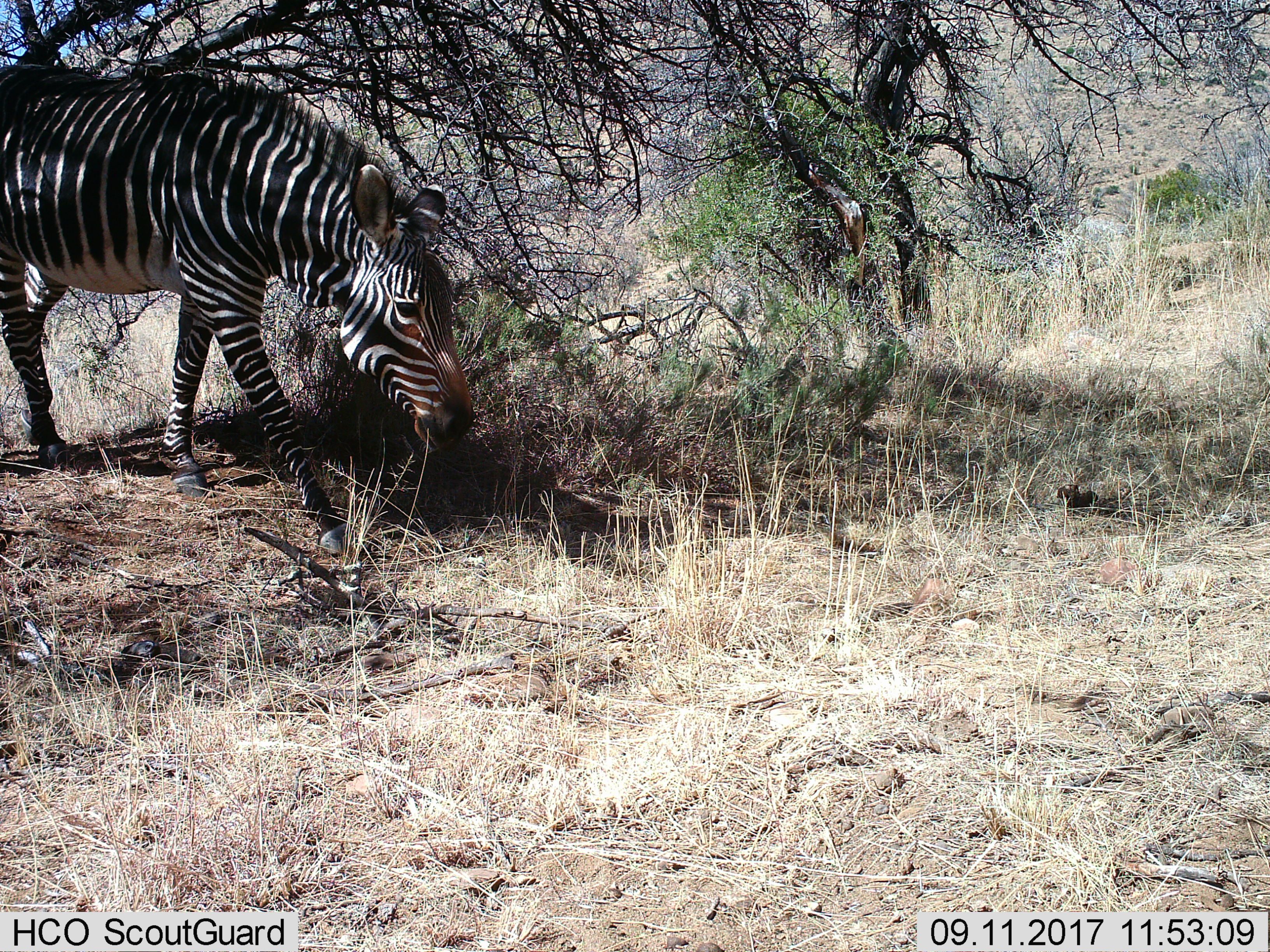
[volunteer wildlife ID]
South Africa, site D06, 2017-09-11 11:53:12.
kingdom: Animalia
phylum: Chordata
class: Mammalia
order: Perissodactyla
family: Equidae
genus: Equus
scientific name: Equus zebra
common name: mountain zebra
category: zebramountain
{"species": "zebramountain (mountain zebra) (Equus zebra)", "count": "1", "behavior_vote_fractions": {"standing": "22%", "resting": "11%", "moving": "67%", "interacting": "0%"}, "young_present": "0%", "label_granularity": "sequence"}